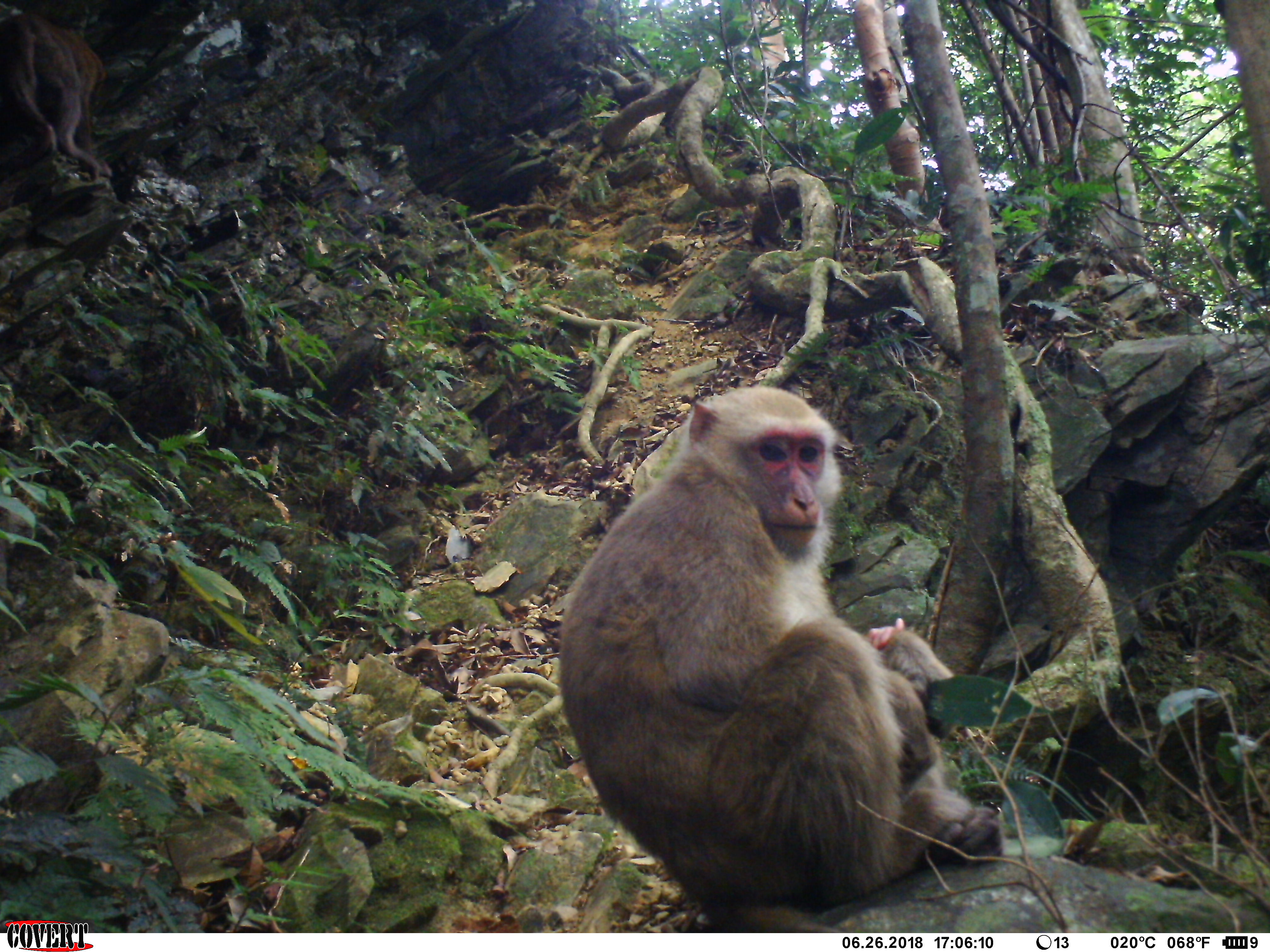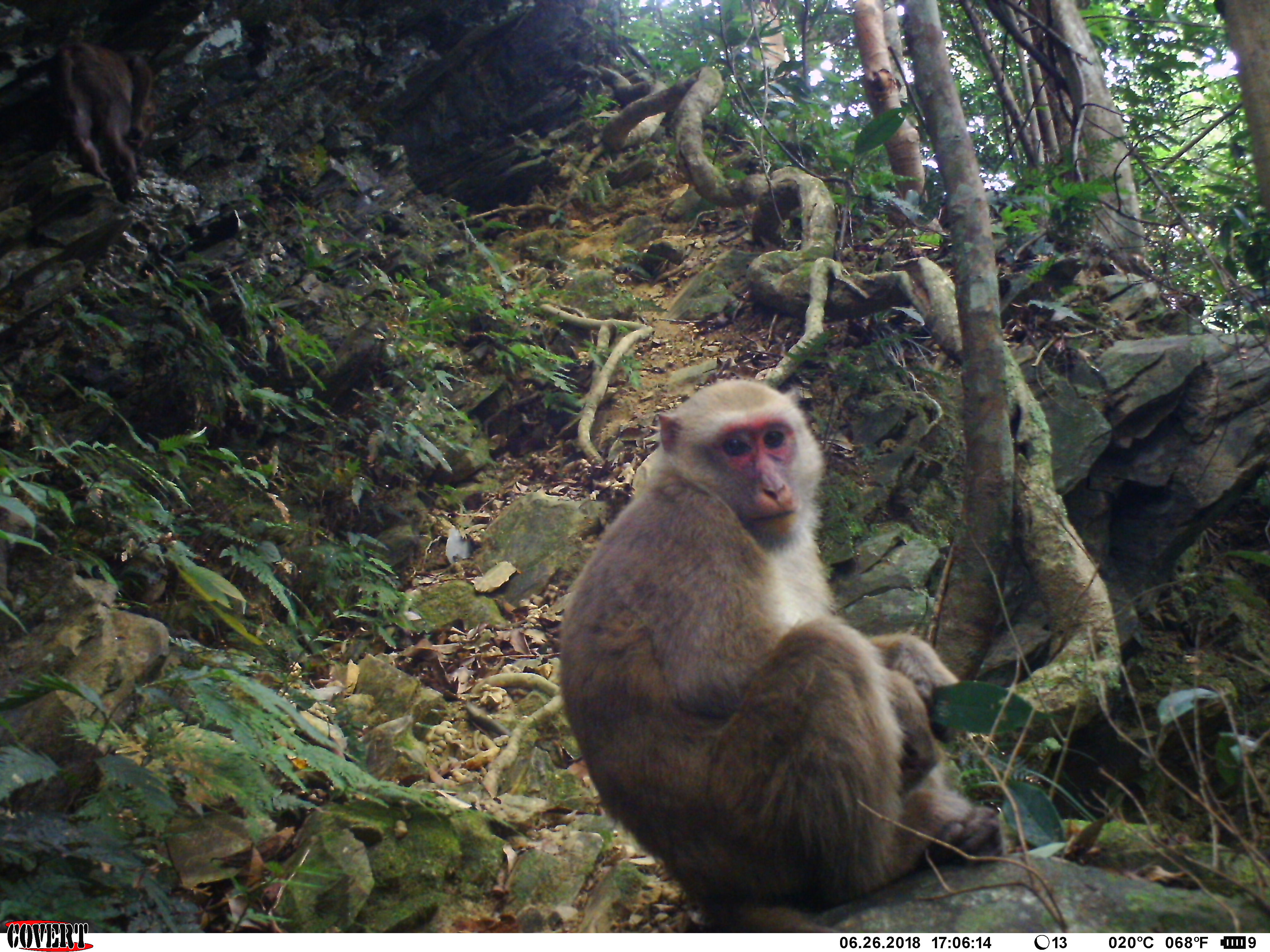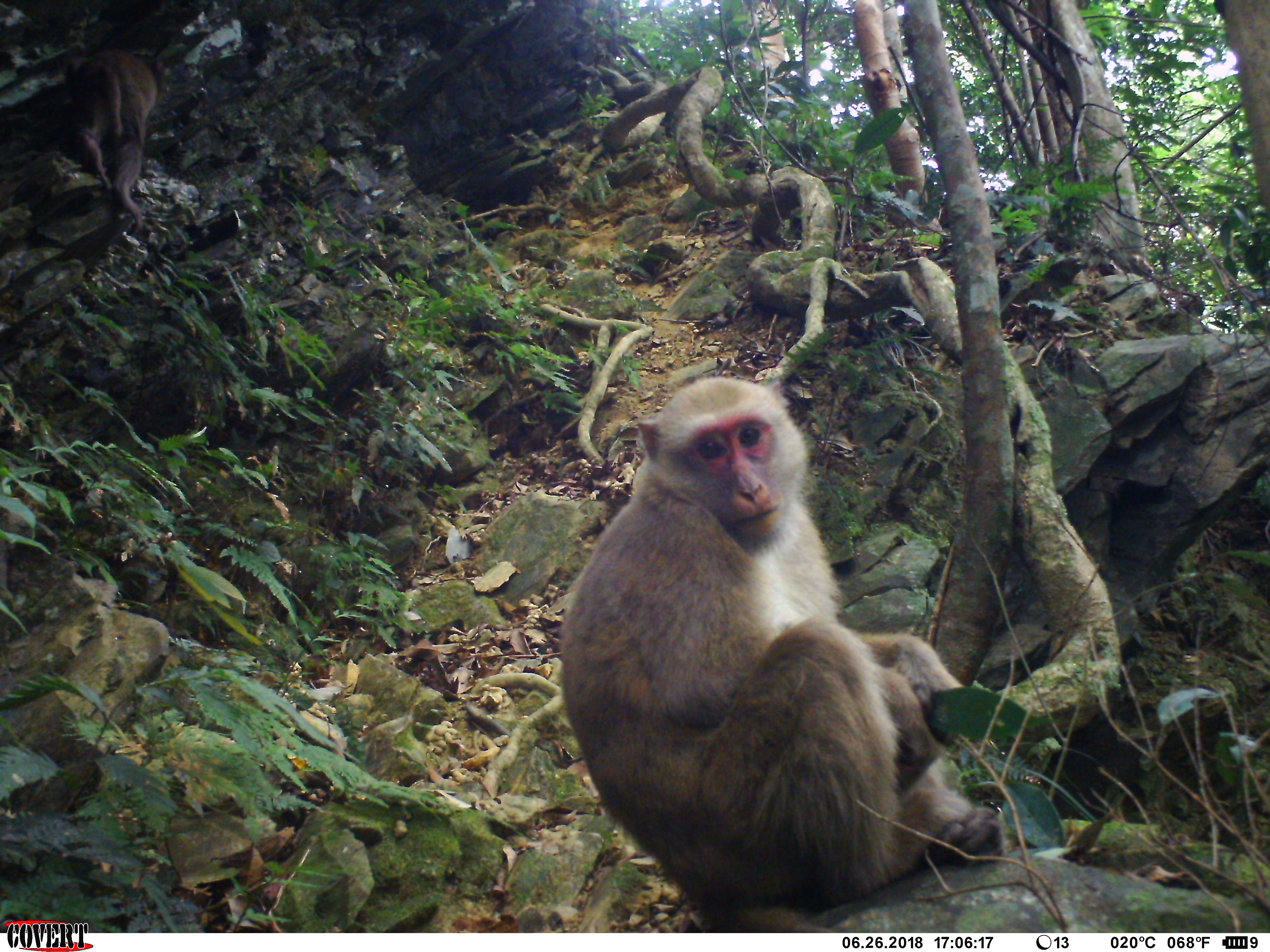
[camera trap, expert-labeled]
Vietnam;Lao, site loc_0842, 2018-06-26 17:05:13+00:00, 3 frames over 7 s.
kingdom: Animalia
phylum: Chordata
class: Mammalia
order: Primates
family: Cercopithecidae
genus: Macaca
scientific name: Macaca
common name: macaques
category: assam or rhesus macaque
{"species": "assam or rhesus macaque (macaques) (Macaca)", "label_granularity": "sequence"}